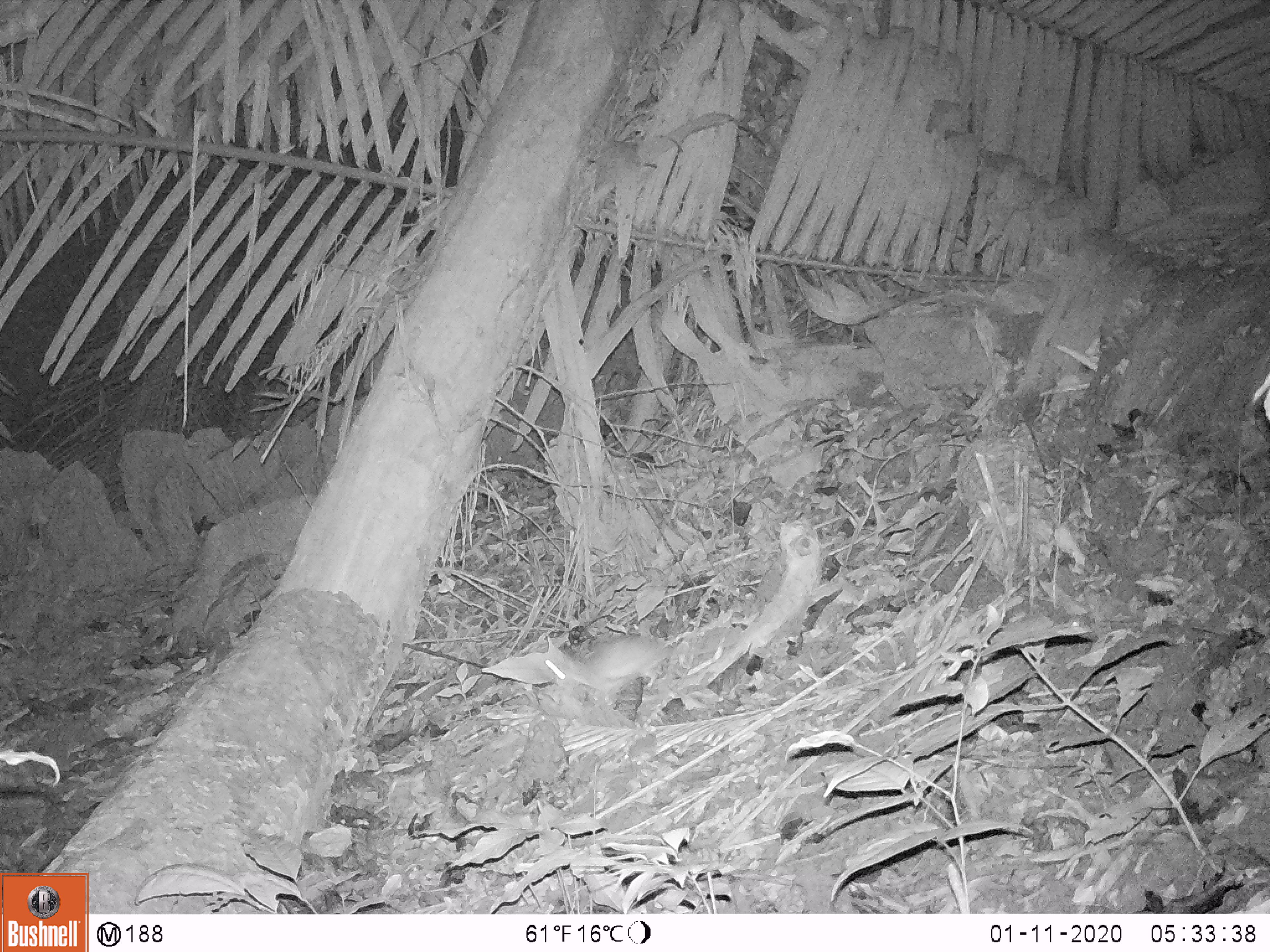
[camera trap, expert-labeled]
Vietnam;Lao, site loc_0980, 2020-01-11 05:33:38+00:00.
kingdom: Animalia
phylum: Chordata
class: Mammalia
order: Rodentia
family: Muridae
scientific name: Muridae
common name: old-world mice and rats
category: unidentified murid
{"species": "unidentified murid (old-world mice and rats) (Muridae)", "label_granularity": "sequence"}